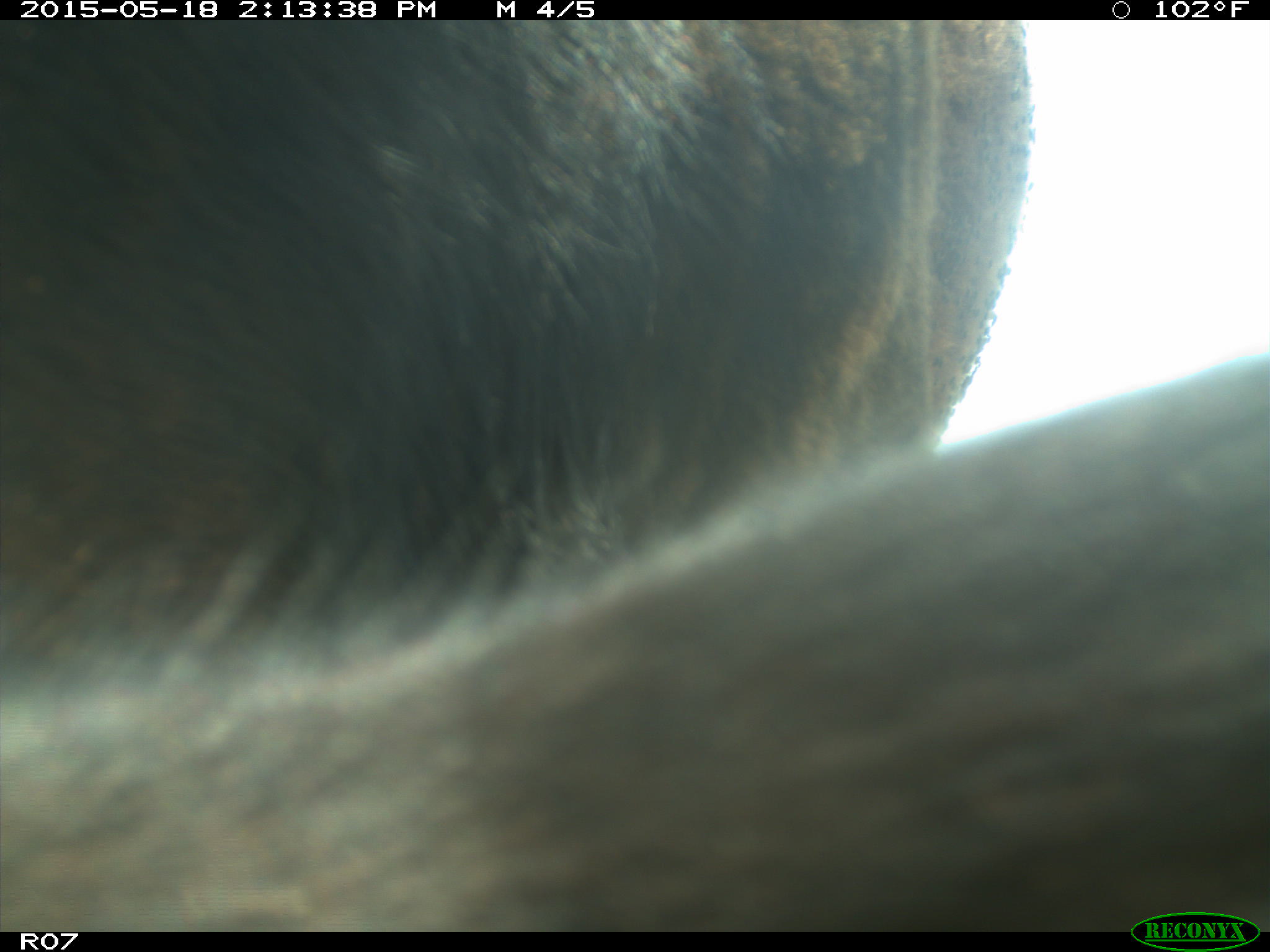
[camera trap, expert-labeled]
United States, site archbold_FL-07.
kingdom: Animalia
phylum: Chordata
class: Mammalia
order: Artiodactyla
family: Bovidae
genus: Bos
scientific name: Bos taurus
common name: domestic cow